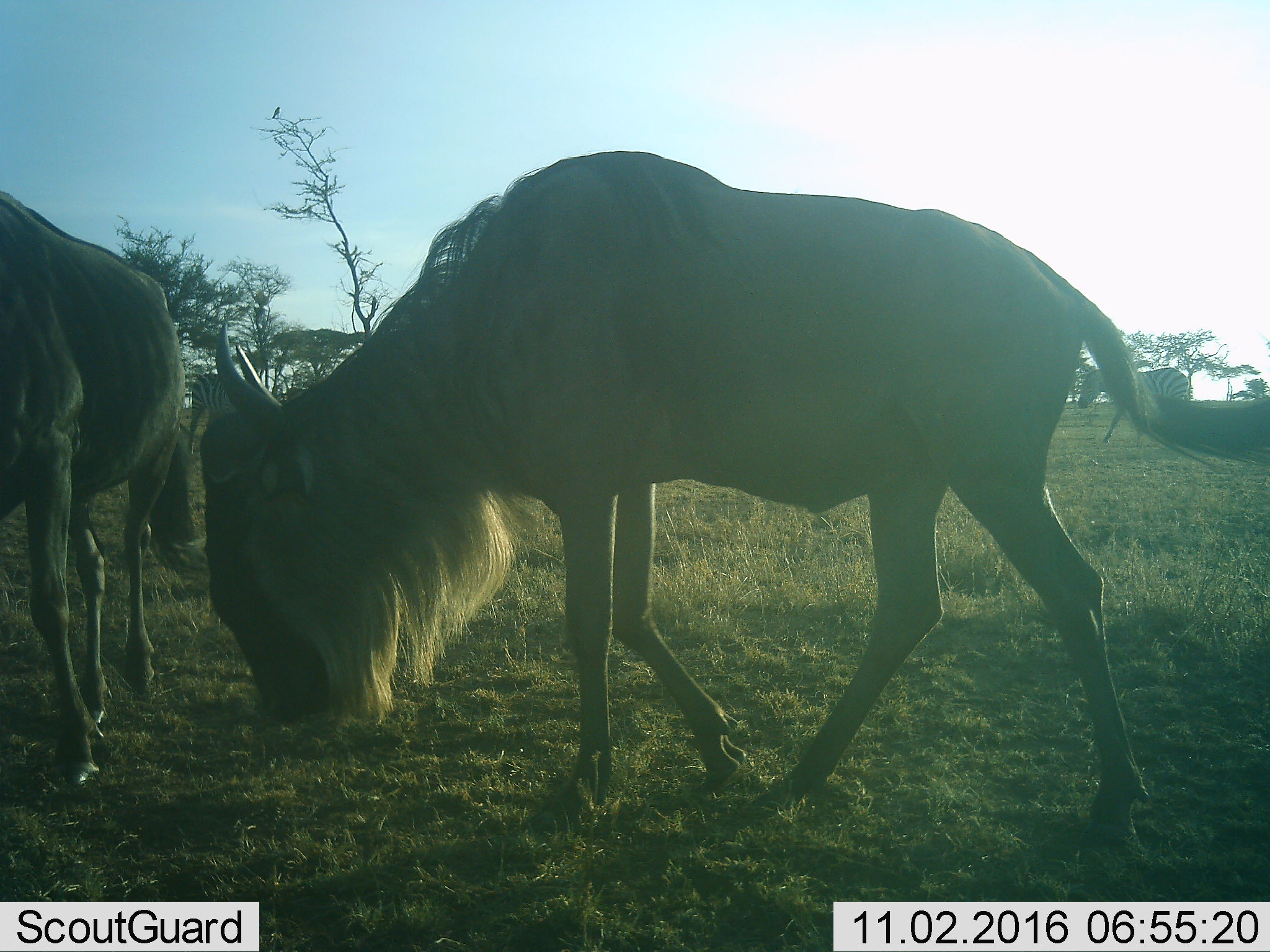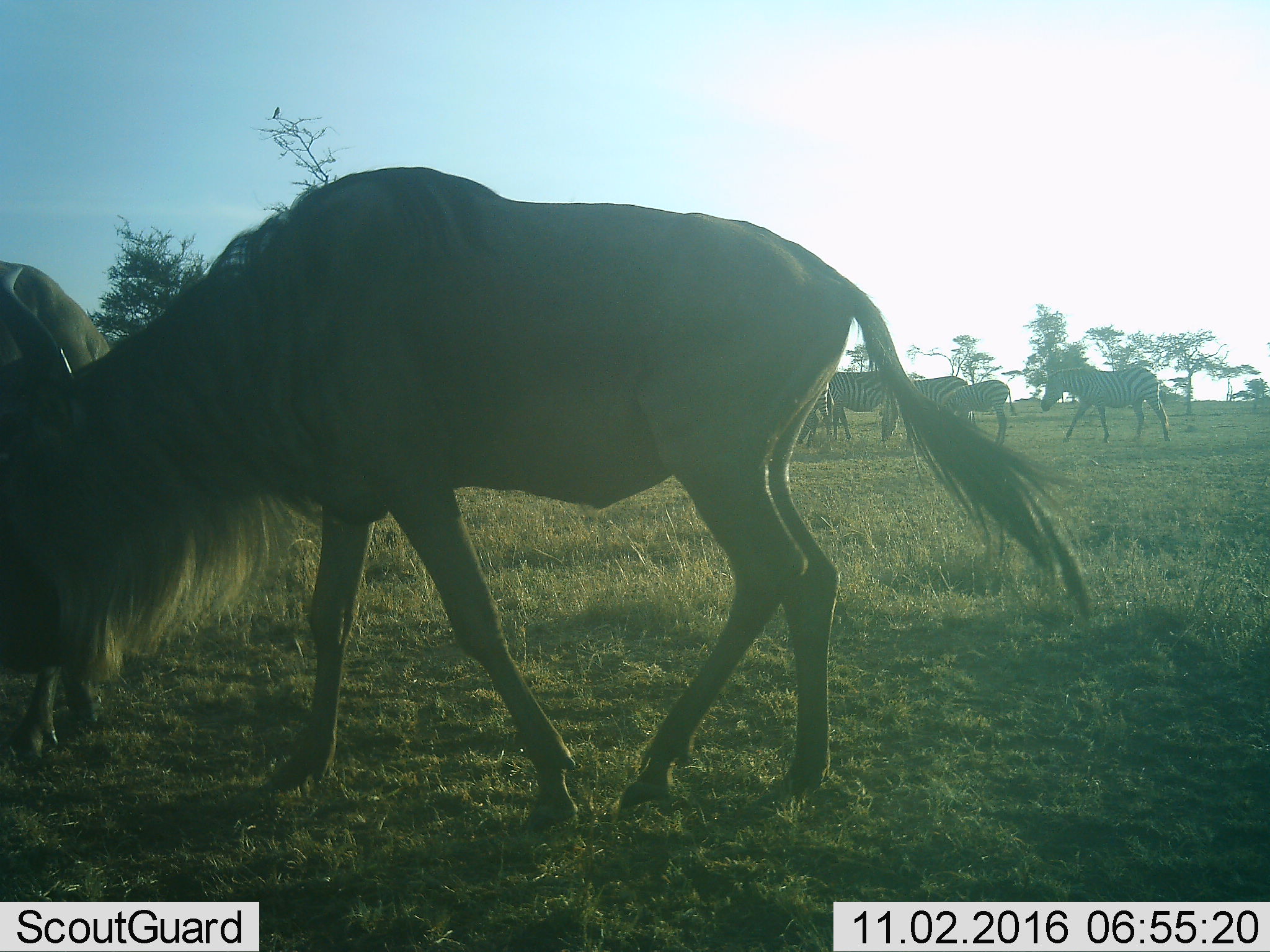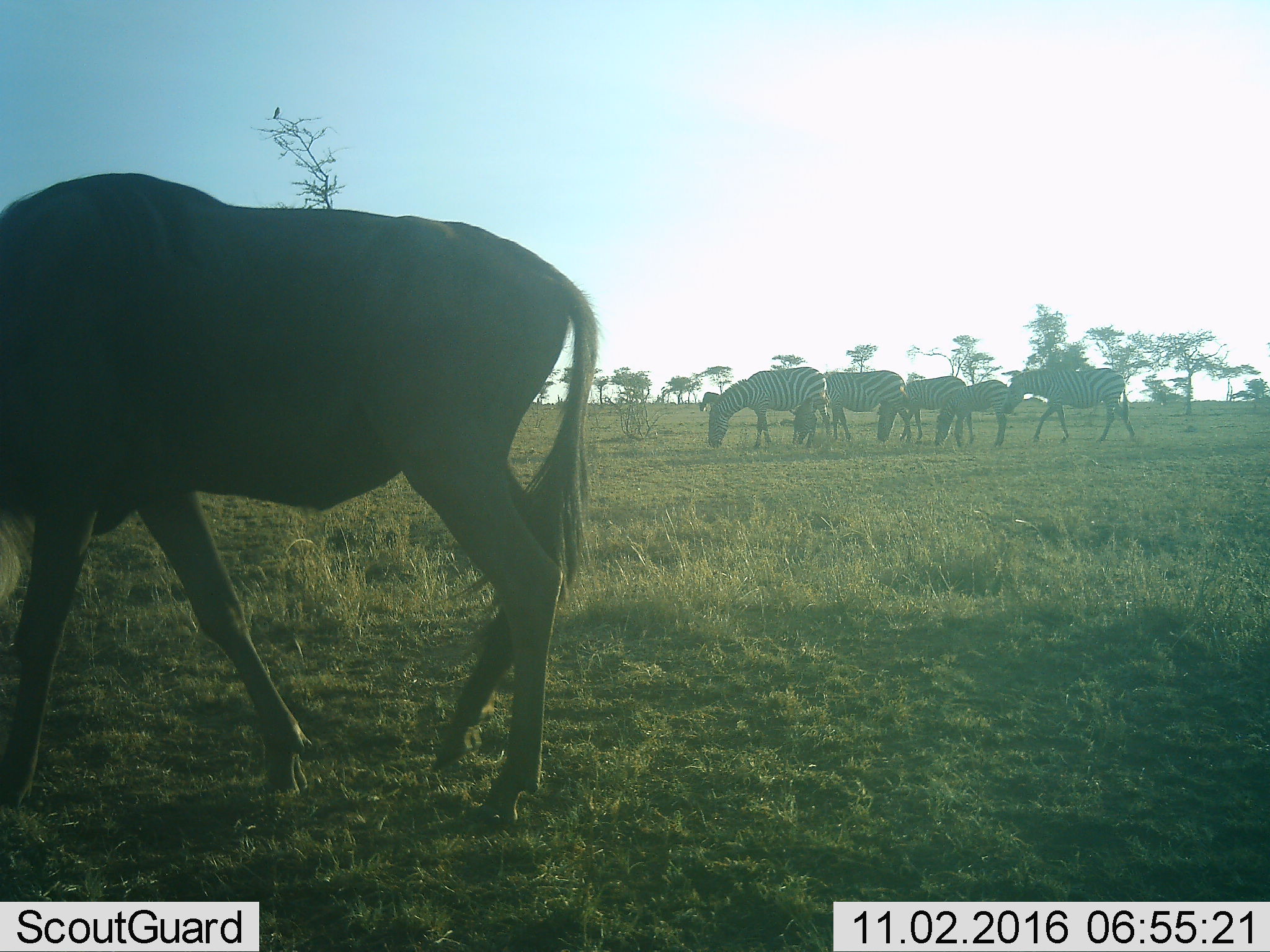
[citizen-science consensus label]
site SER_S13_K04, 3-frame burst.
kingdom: Animalia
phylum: Chordata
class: Mammalia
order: Artiodactyla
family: Bovidae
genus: Connochaetes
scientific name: Connochaetes taurinus taurinus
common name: blue wildebeest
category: wildebeestblue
Wildebeestblue (blue wildebeest) (Connochaetes taurinus taurinus), count 2. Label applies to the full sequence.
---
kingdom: Animalia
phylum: Chordata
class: Mammalia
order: Perissodactyla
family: Equidae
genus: Equus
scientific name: Equus quagga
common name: plains zebra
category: zebraplains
Zebraplains (plains zebra) (Equus quagga), count 5. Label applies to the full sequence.